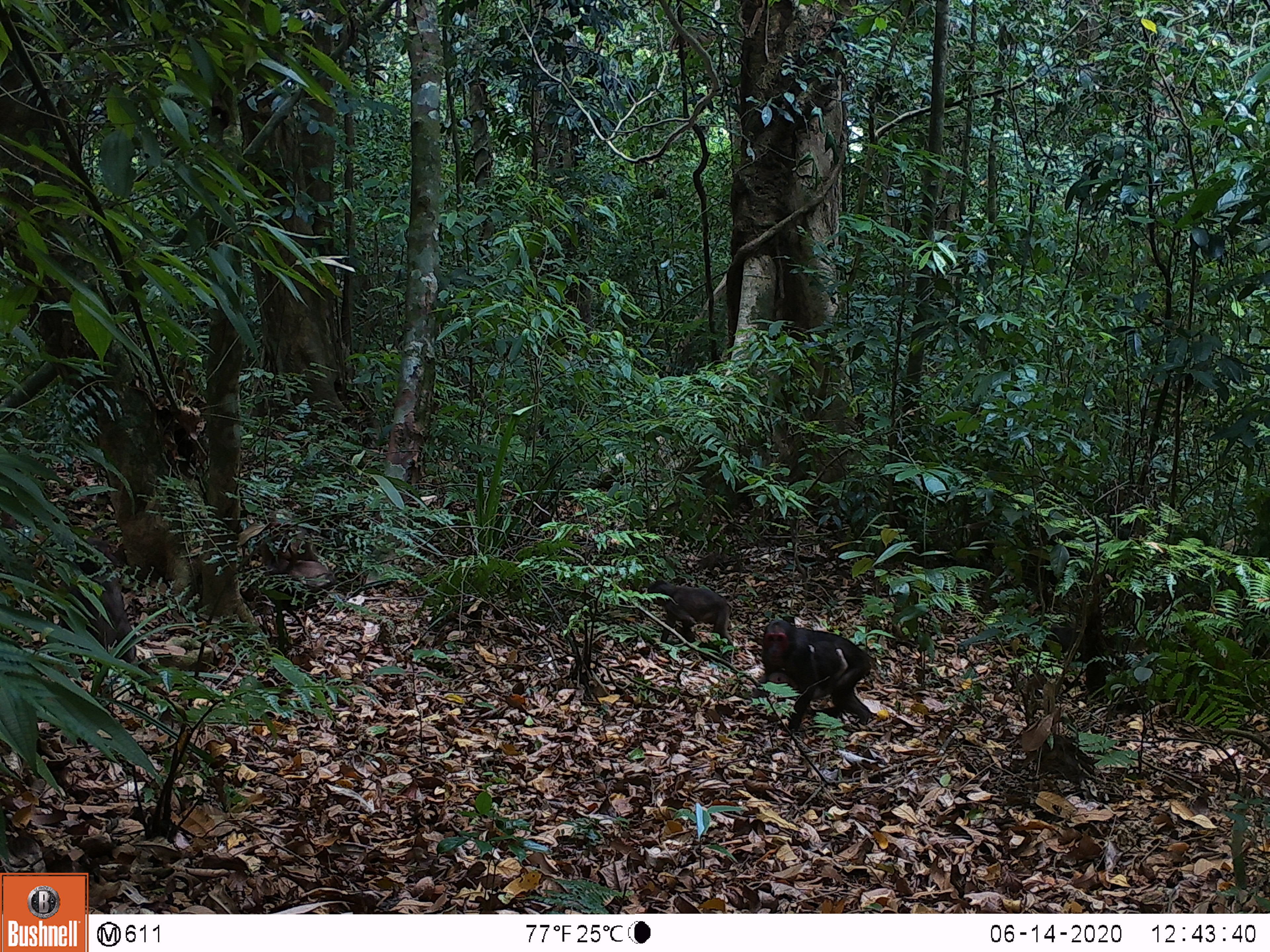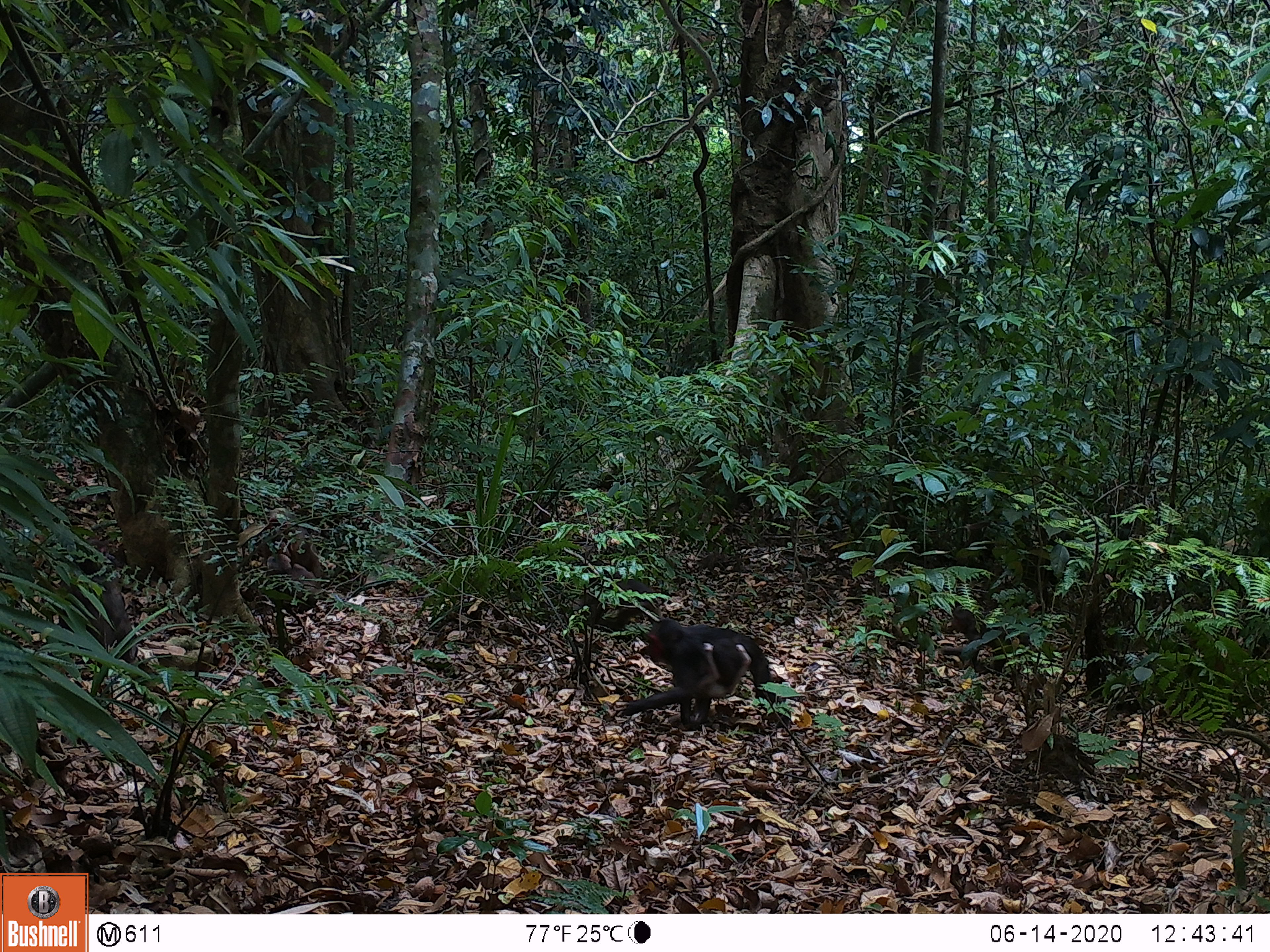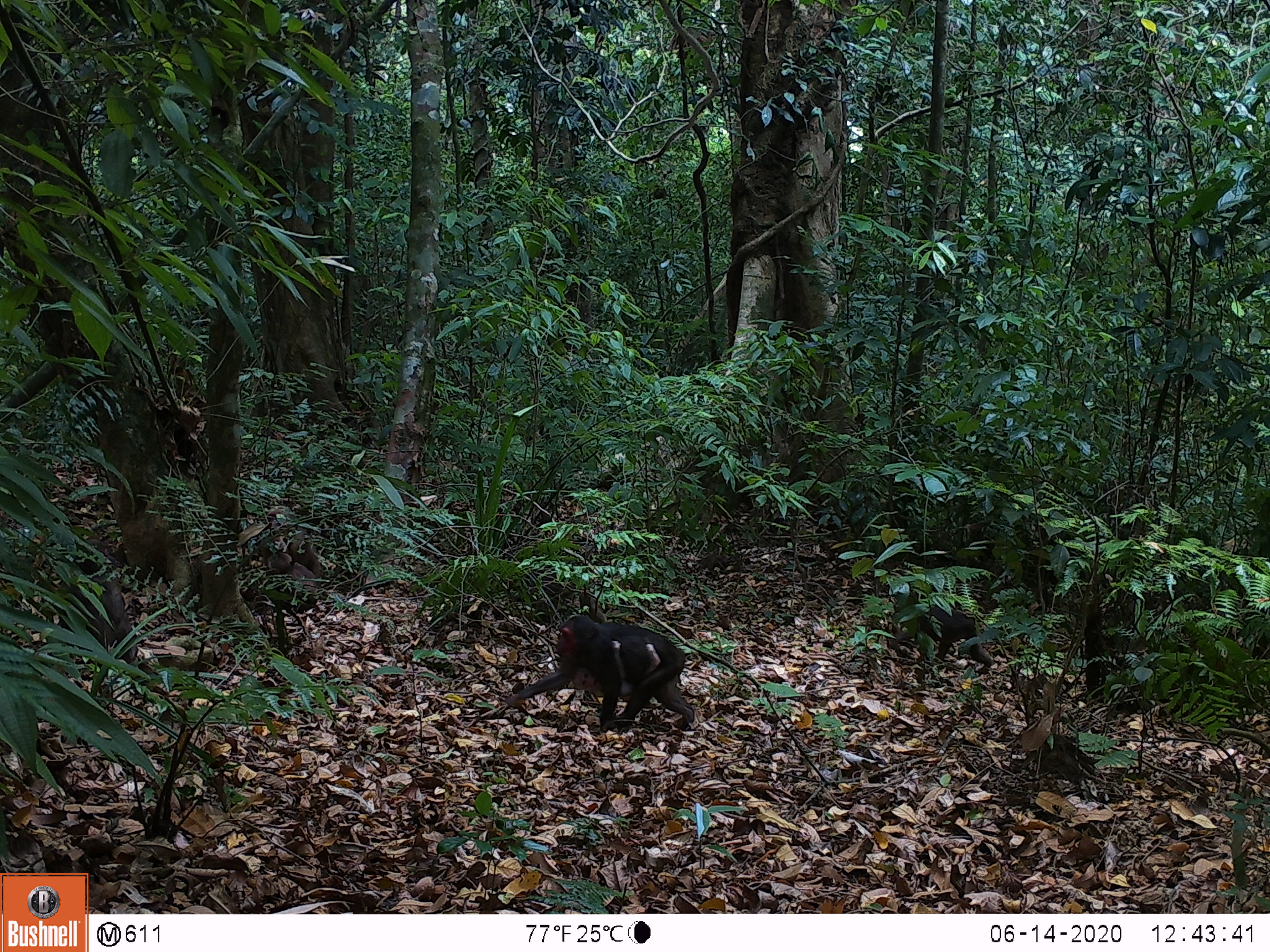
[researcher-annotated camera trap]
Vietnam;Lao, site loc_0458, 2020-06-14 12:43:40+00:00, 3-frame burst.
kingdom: Animalia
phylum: Chordata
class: Mammalia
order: Artiodactyla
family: Suidae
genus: Sus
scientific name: Sus scrofa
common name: eurasian wild pig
Eurasian wild pig (Sus scrofa). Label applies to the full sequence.